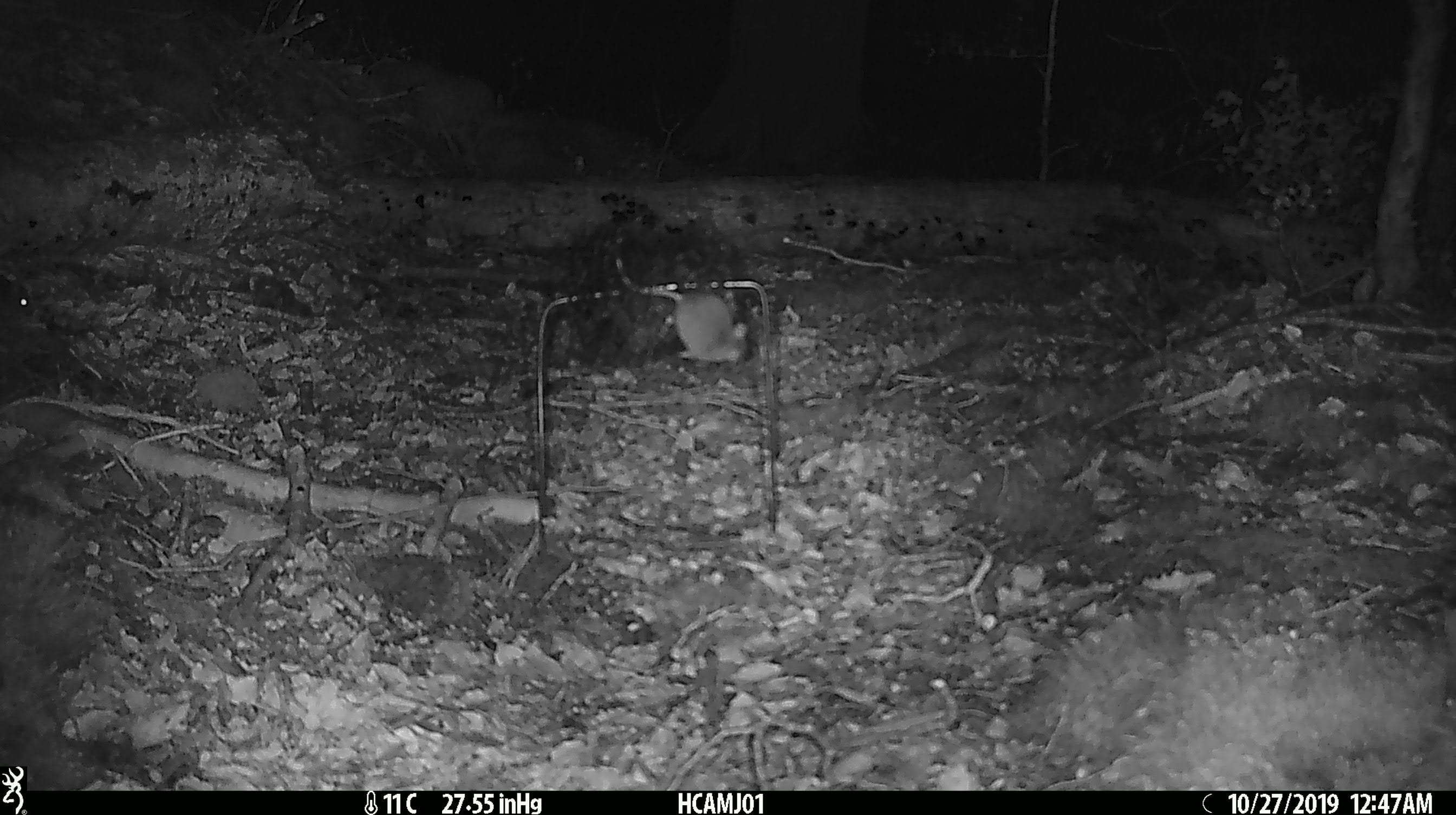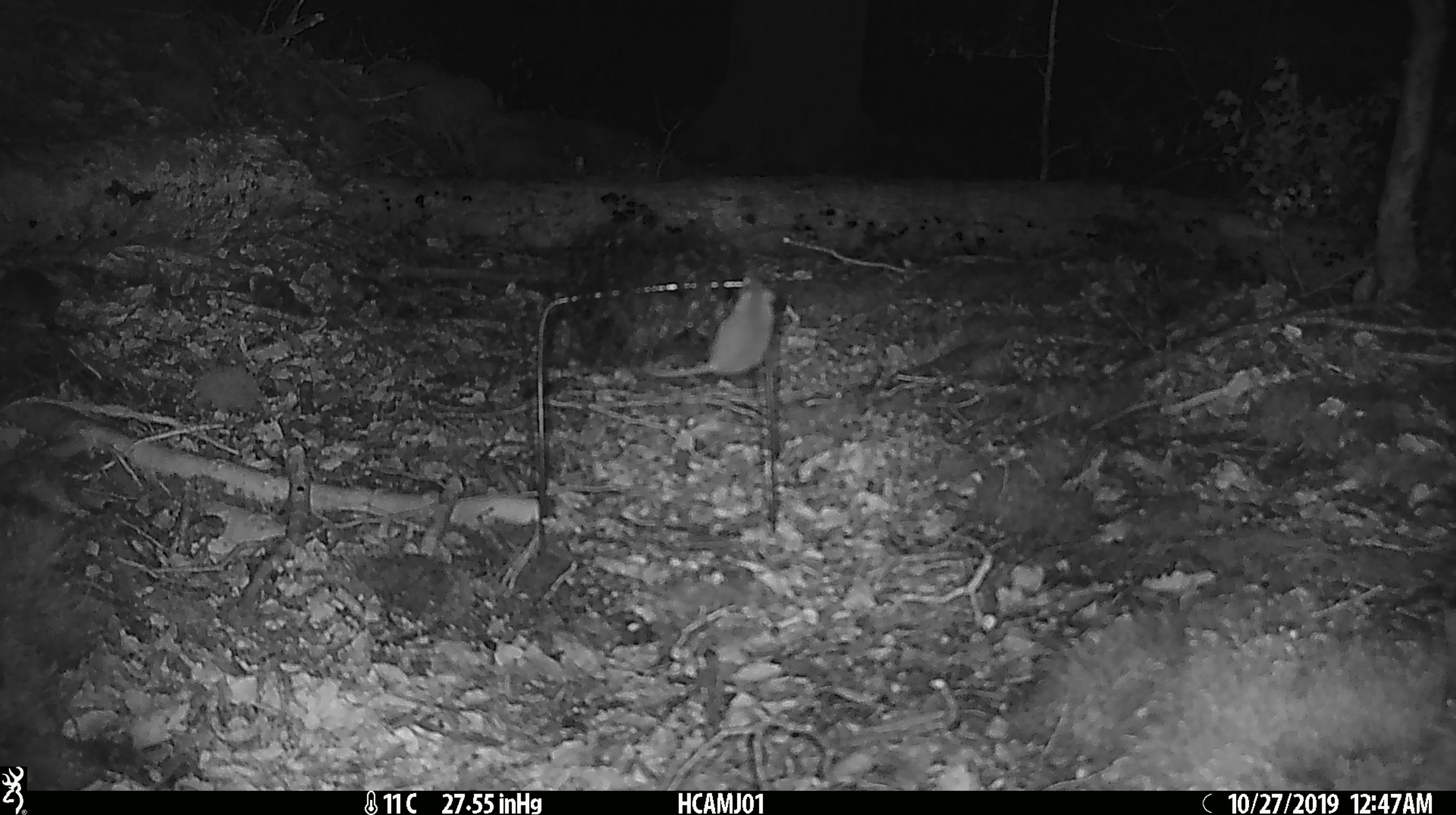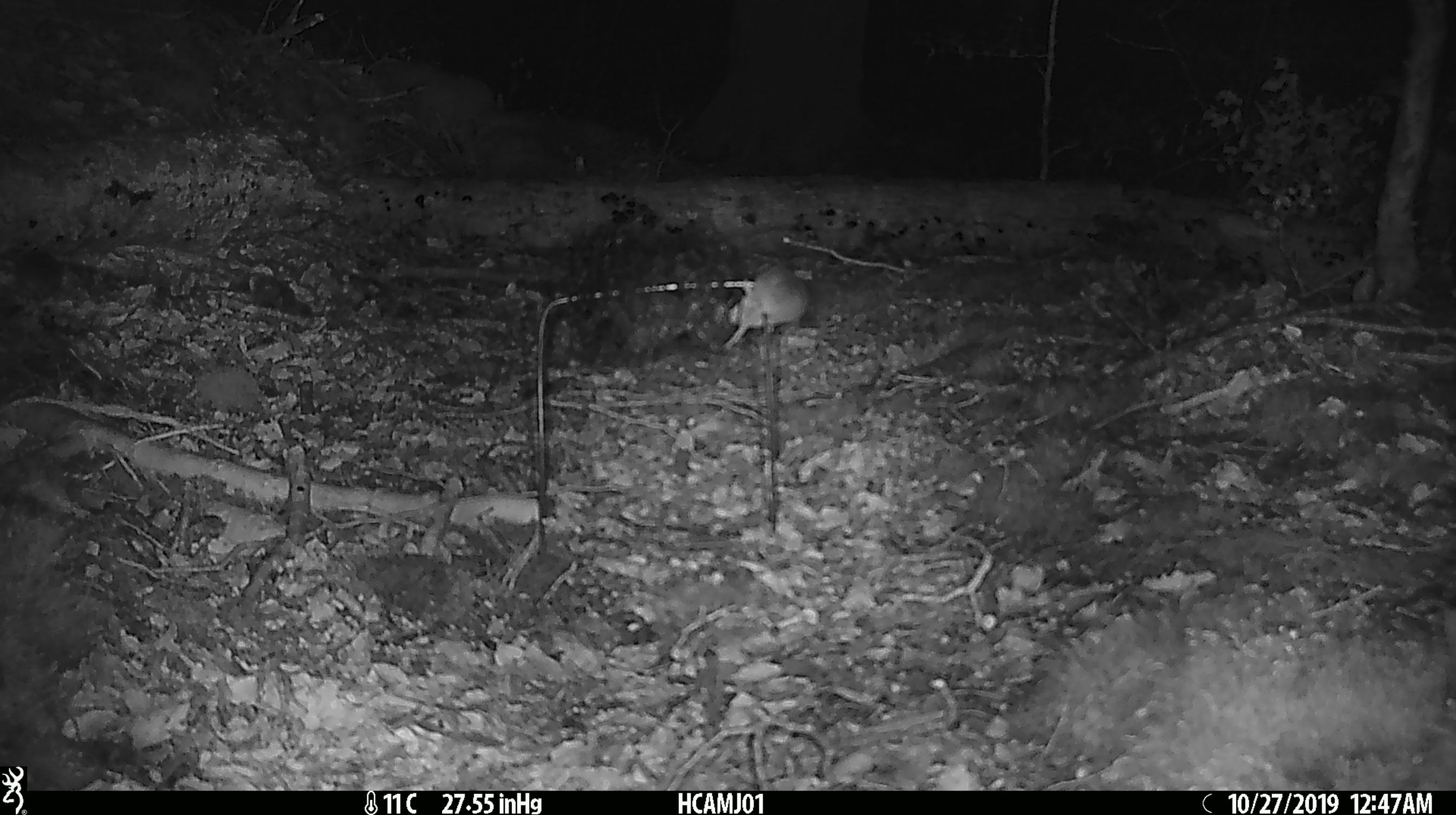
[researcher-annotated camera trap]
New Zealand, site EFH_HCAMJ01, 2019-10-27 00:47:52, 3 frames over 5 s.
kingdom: Animalia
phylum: Chordata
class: Mammalia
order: Rodentia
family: Muridae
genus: Mus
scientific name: Mus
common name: mouse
Mouse (Mus).